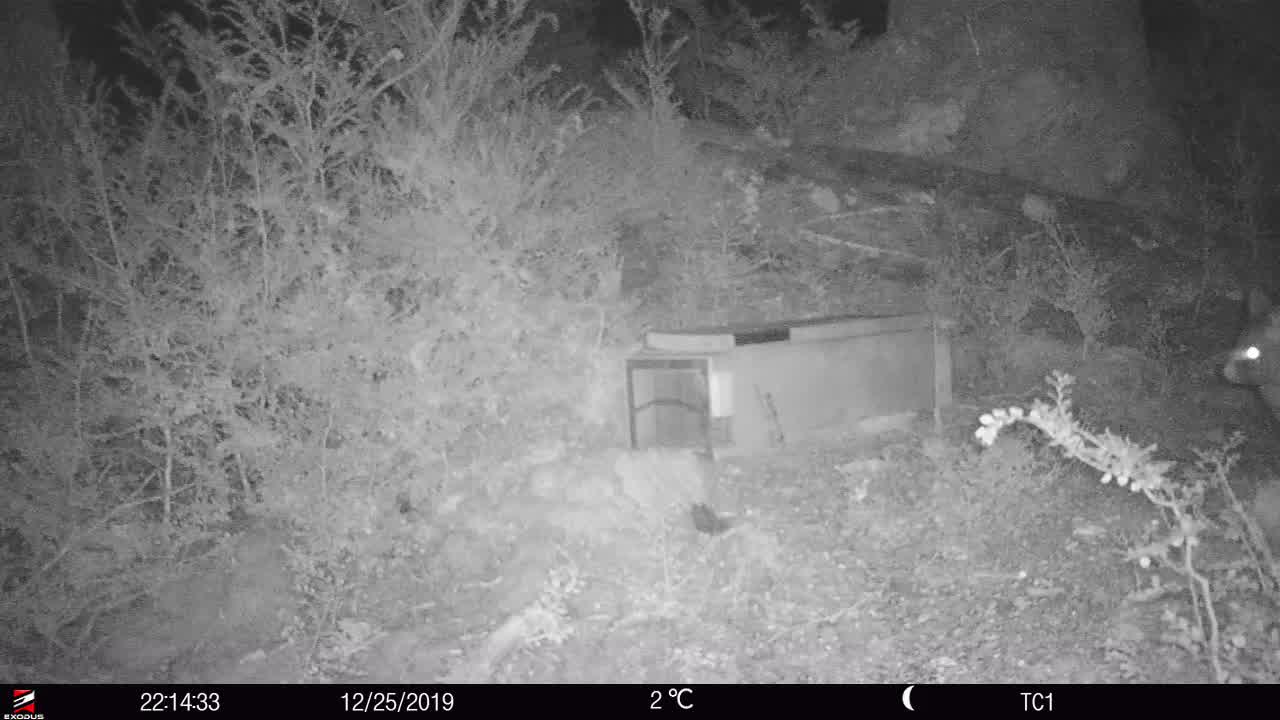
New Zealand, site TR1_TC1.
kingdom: Animalia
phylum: Chordata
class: Mammalia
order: Diprotodontia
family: Phalangeridae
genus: Trichosurus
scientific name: Trichosurus vulpecula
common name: common brushtail possum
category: possum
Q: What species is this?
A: Possum (common brushtail possum) (Trichosurus vulpecula).